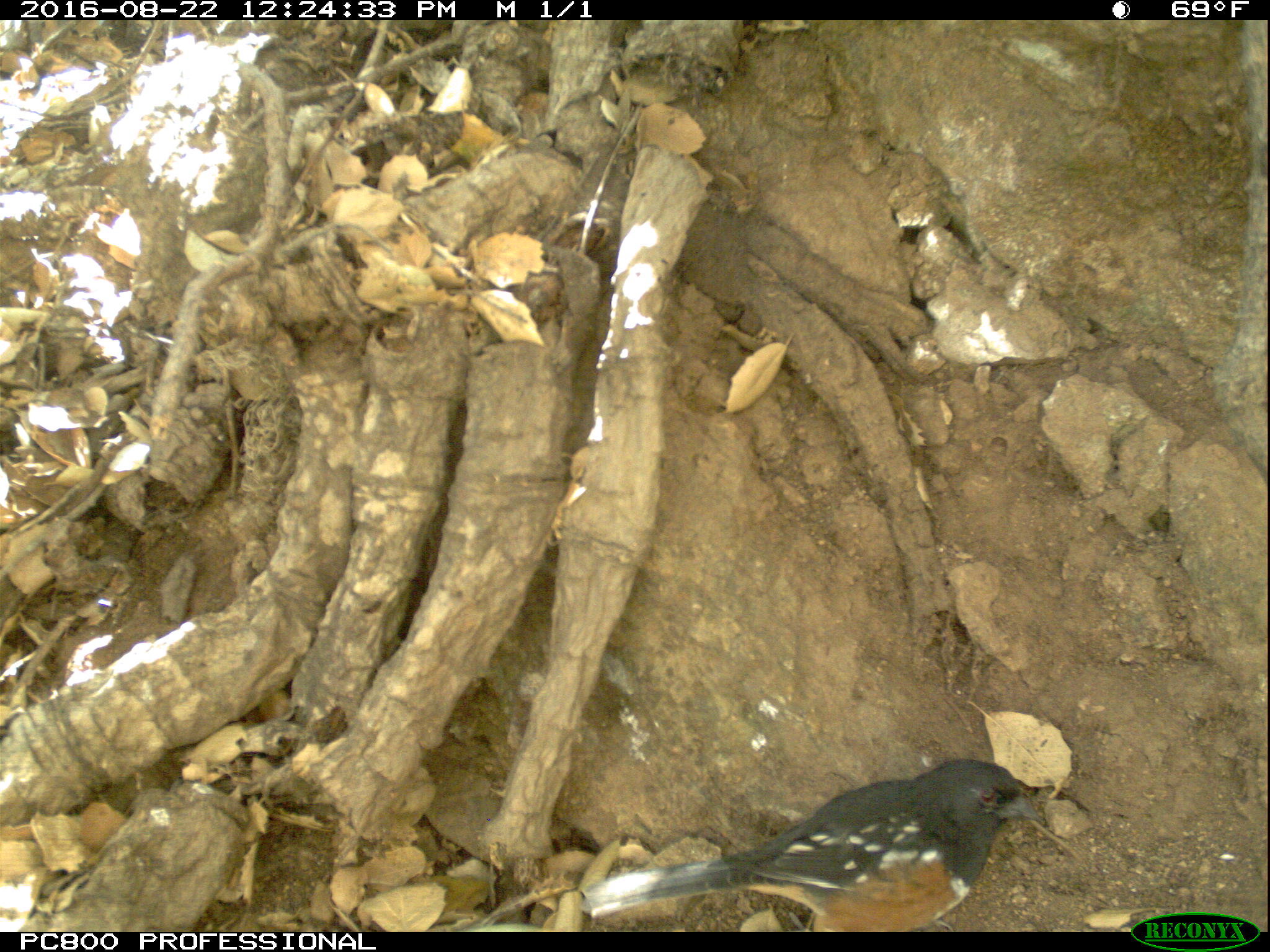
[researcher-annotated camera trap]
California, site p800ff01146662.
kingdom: Animalia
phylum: Chordata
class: Aves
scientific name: Aves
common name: bird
Bird (Aves).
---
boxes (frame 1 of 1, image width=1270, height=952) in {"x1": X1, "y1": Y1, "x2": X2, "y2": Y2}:
bird: {"x1": 580, "y1": 757, "x2": 1045, "y2": 932}